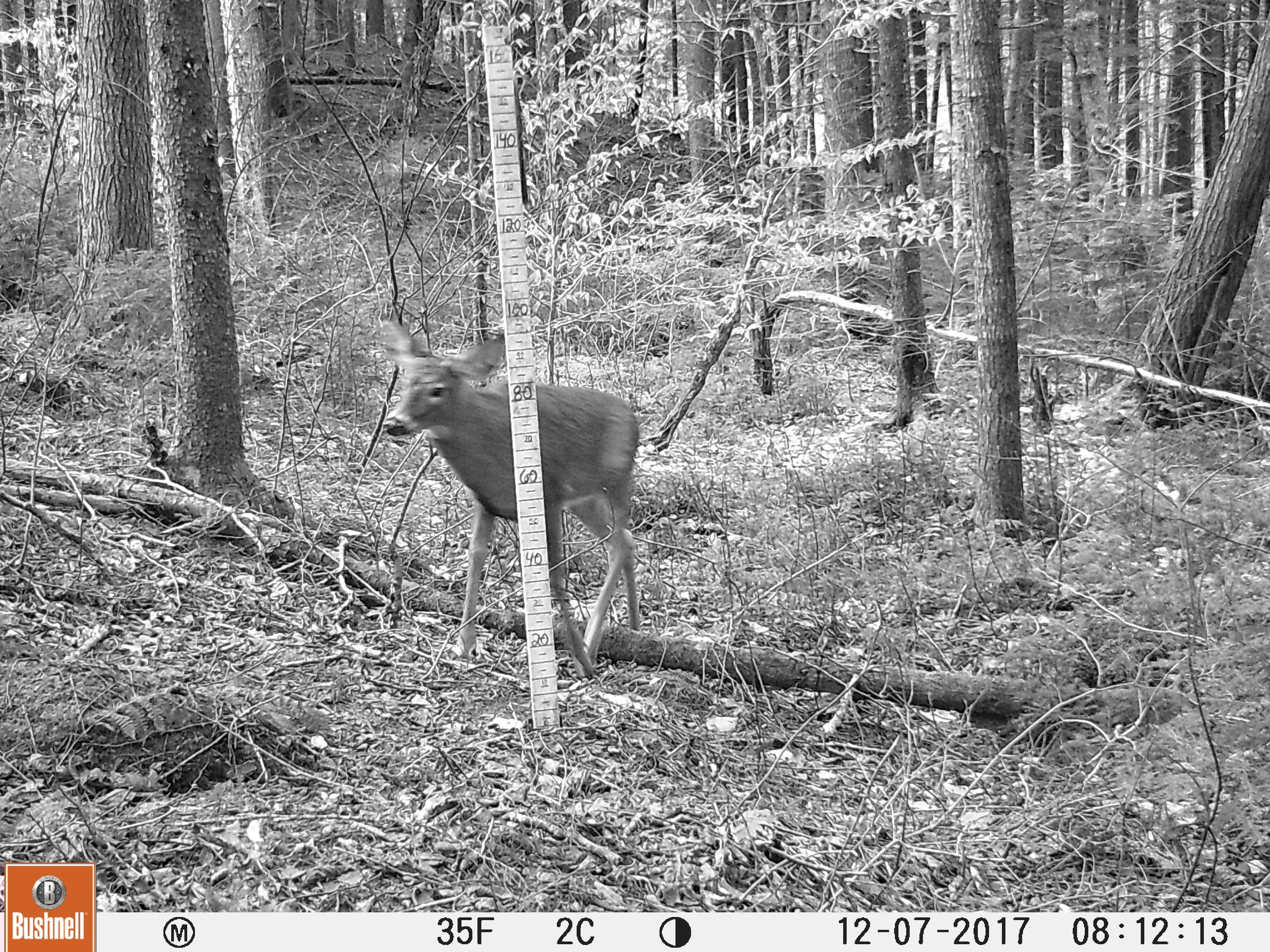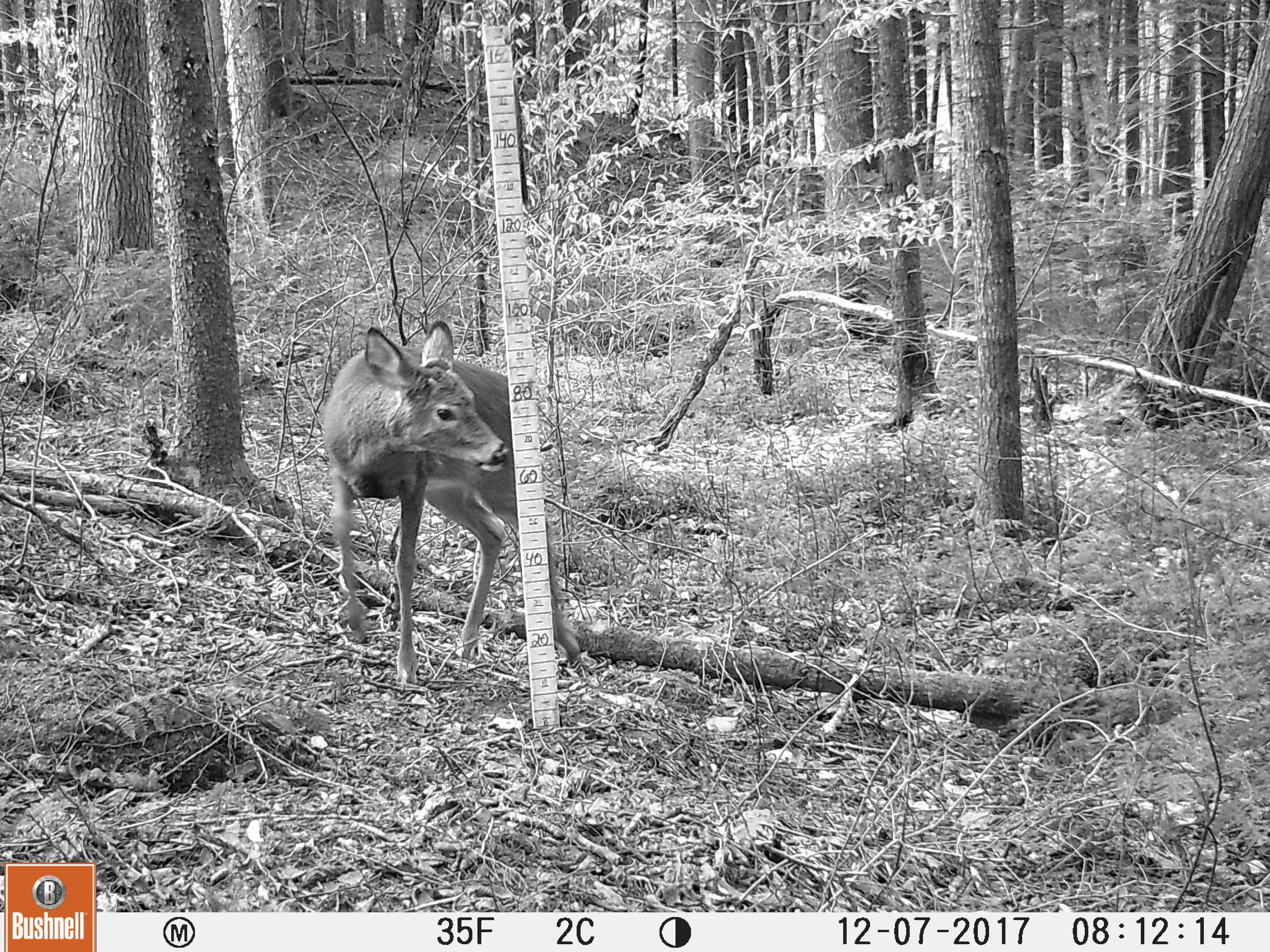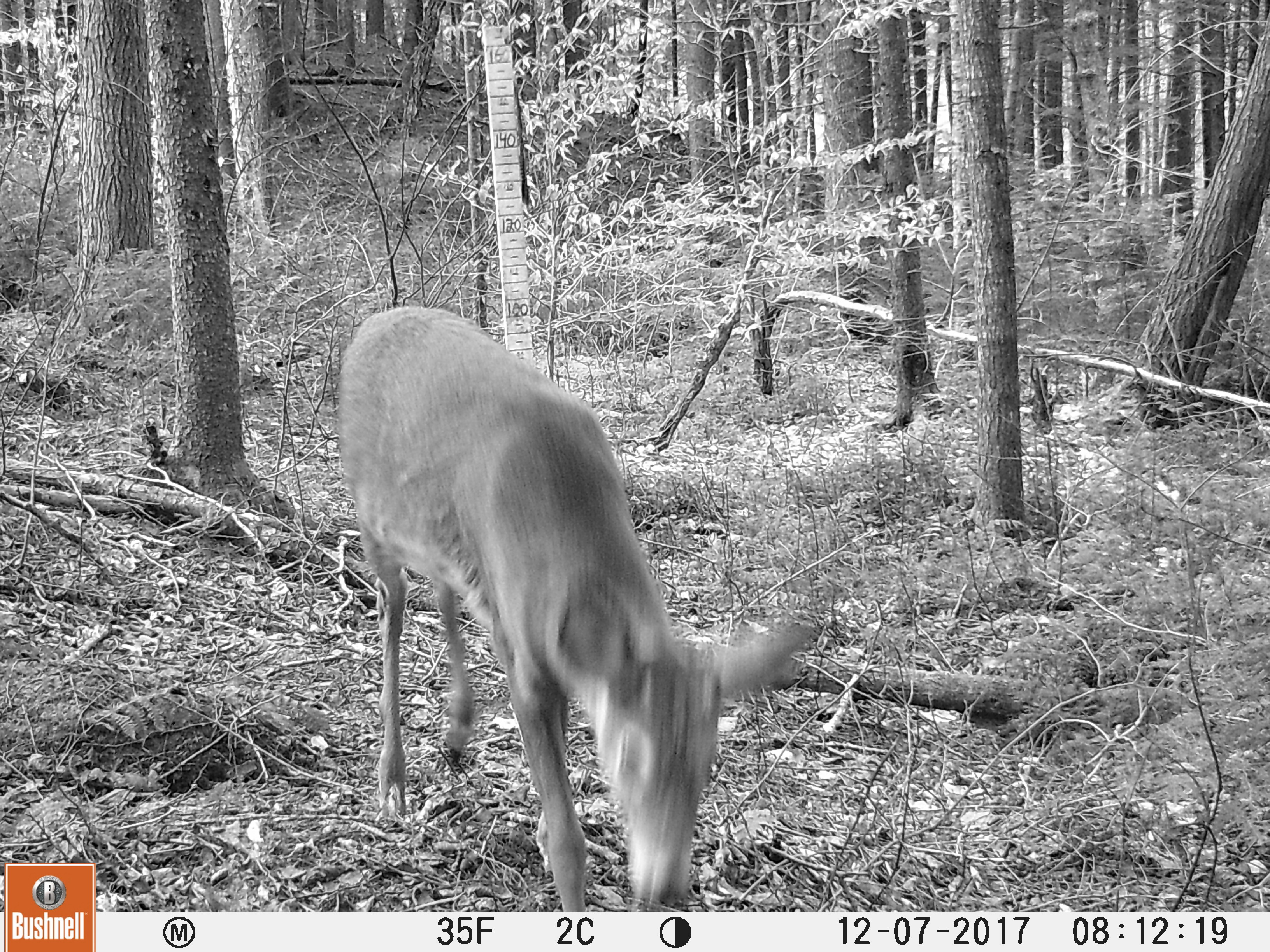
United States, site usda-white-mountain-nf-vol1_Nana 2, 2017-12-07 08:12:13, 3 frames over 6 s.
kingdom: Animalia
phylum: Chordata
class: Mammalia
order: Artiodactyla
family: Cervidae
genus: Odocoileus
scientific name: Odocoileus virginianus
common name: white-tailed deer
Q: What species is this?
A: White-tailed deer (Odocoileus virginianus).